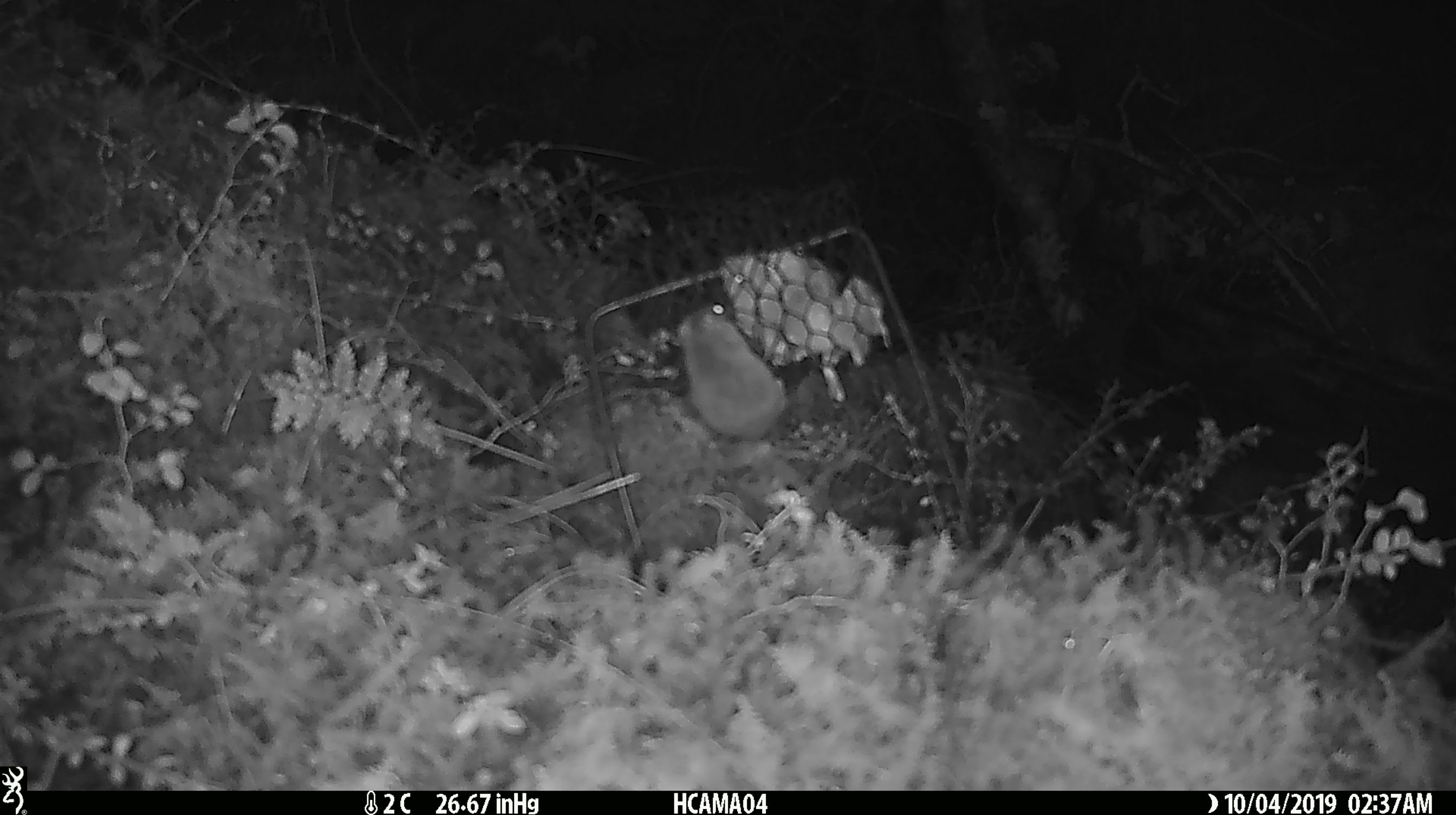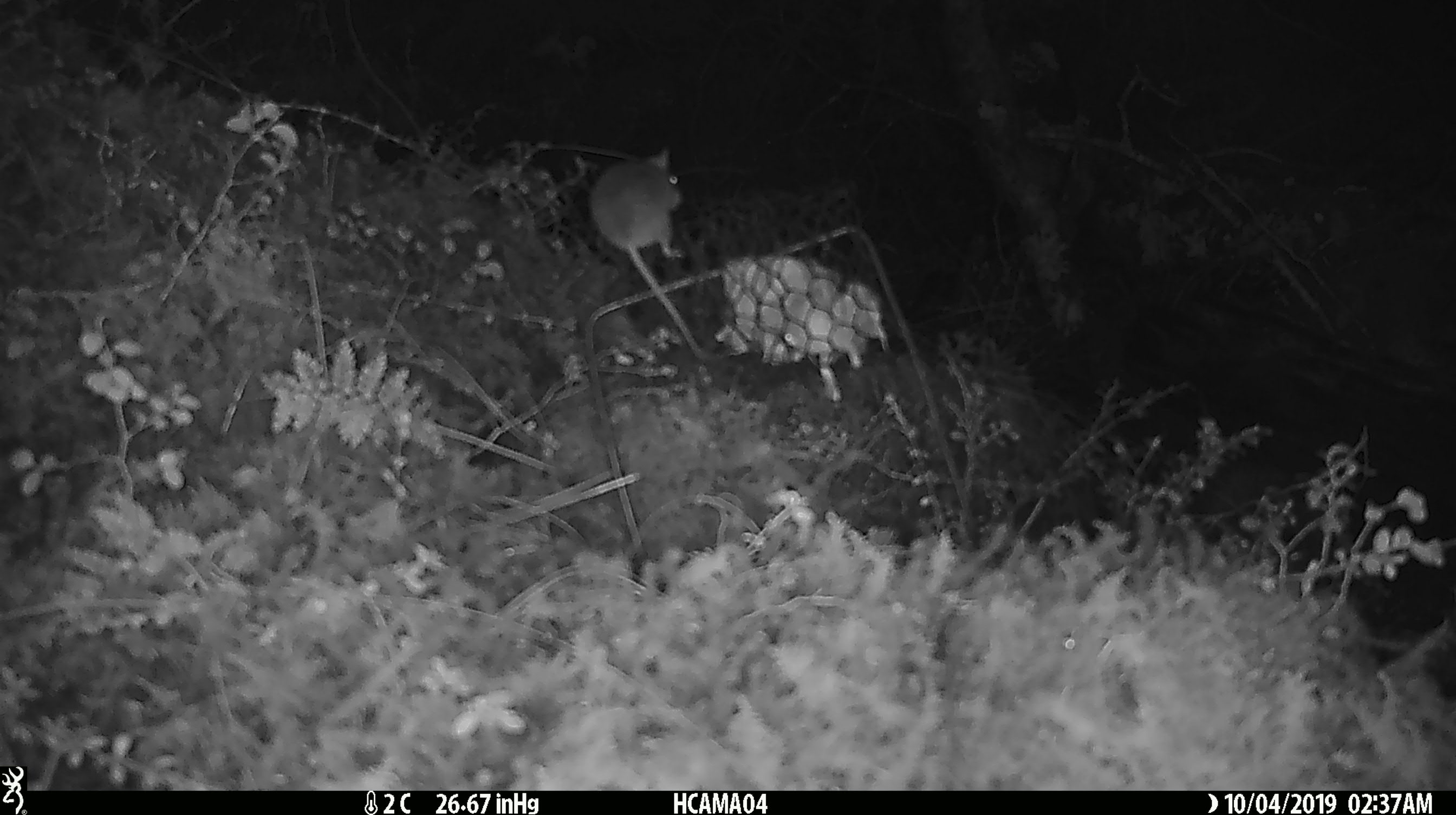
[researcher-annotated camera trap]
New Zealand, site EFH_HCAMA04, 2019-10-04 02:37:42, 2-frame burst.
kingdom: Animalia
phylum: Chordata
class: Mammalia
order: Rodentia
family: Muridae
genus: Mus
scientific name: Mus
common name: mouse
Mouse (Mus).